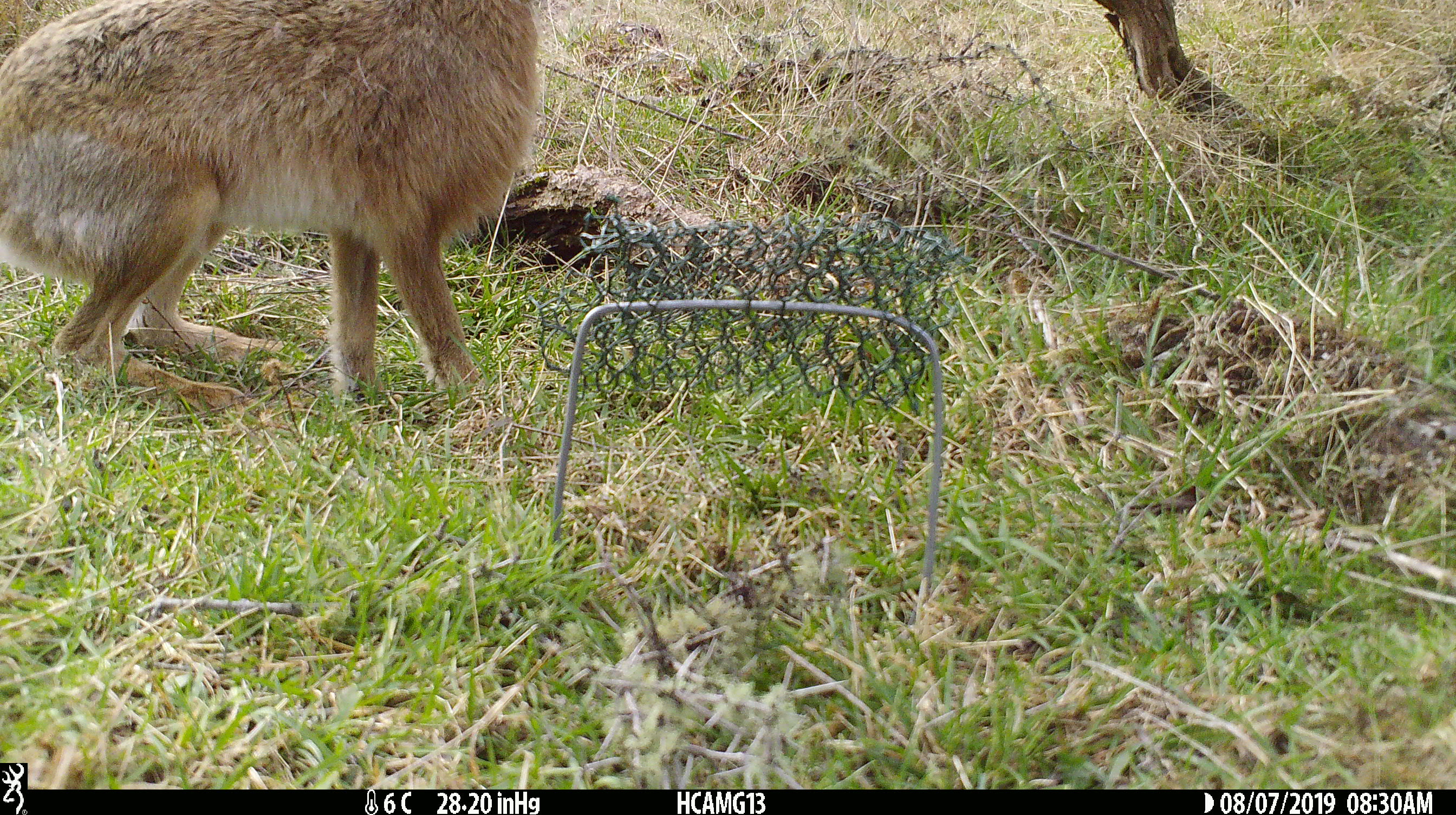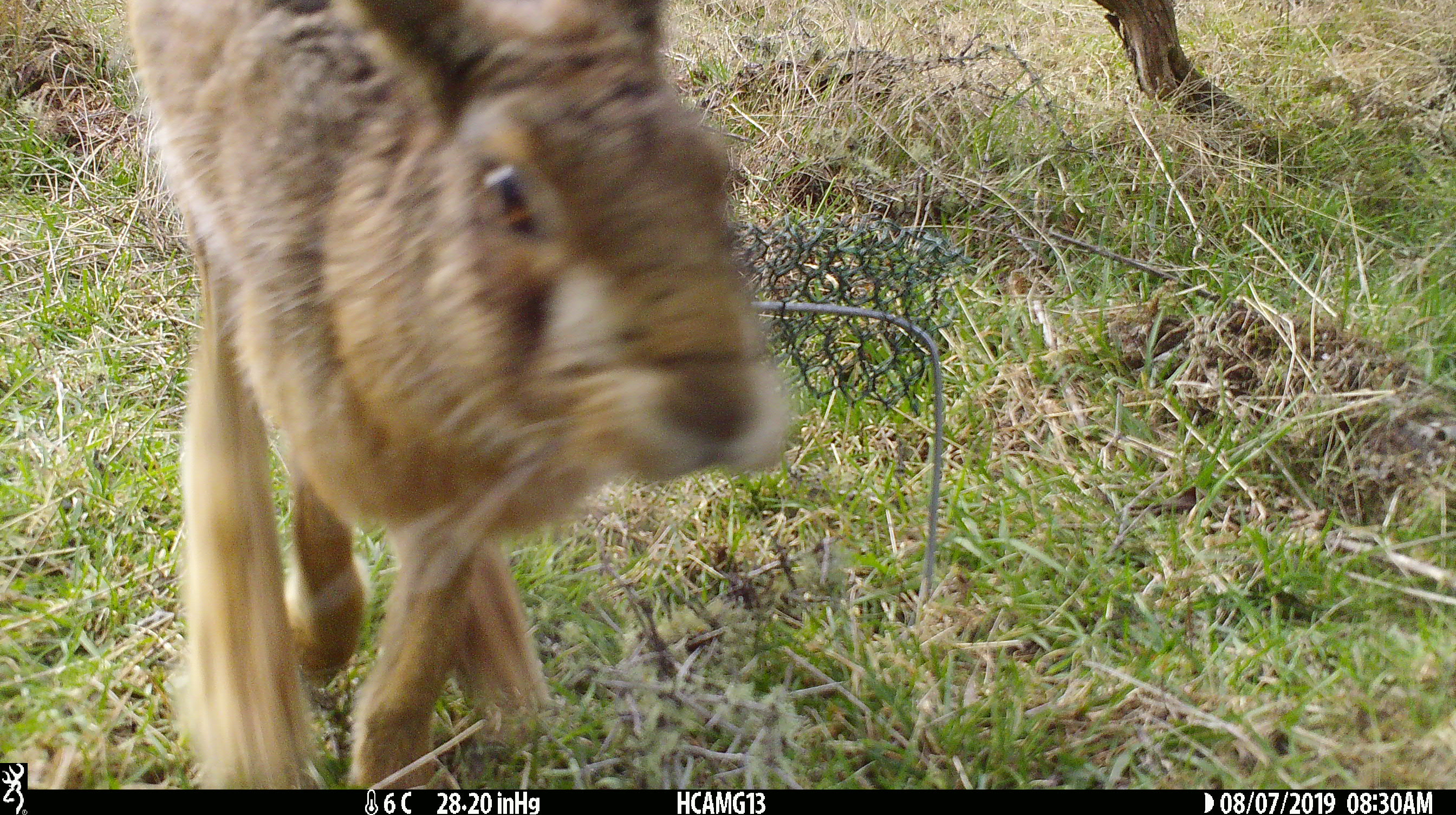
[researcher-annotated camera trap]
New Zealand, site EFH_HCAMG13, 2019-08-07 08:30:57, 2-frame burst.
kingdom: Animalia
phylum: Chordata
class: Mammalia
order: Lagomorpha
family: Leporidae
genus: Lepus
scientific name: Lepus europaeus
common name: brown hare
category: hare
Hare (brown hare) (Lepus europaeus).